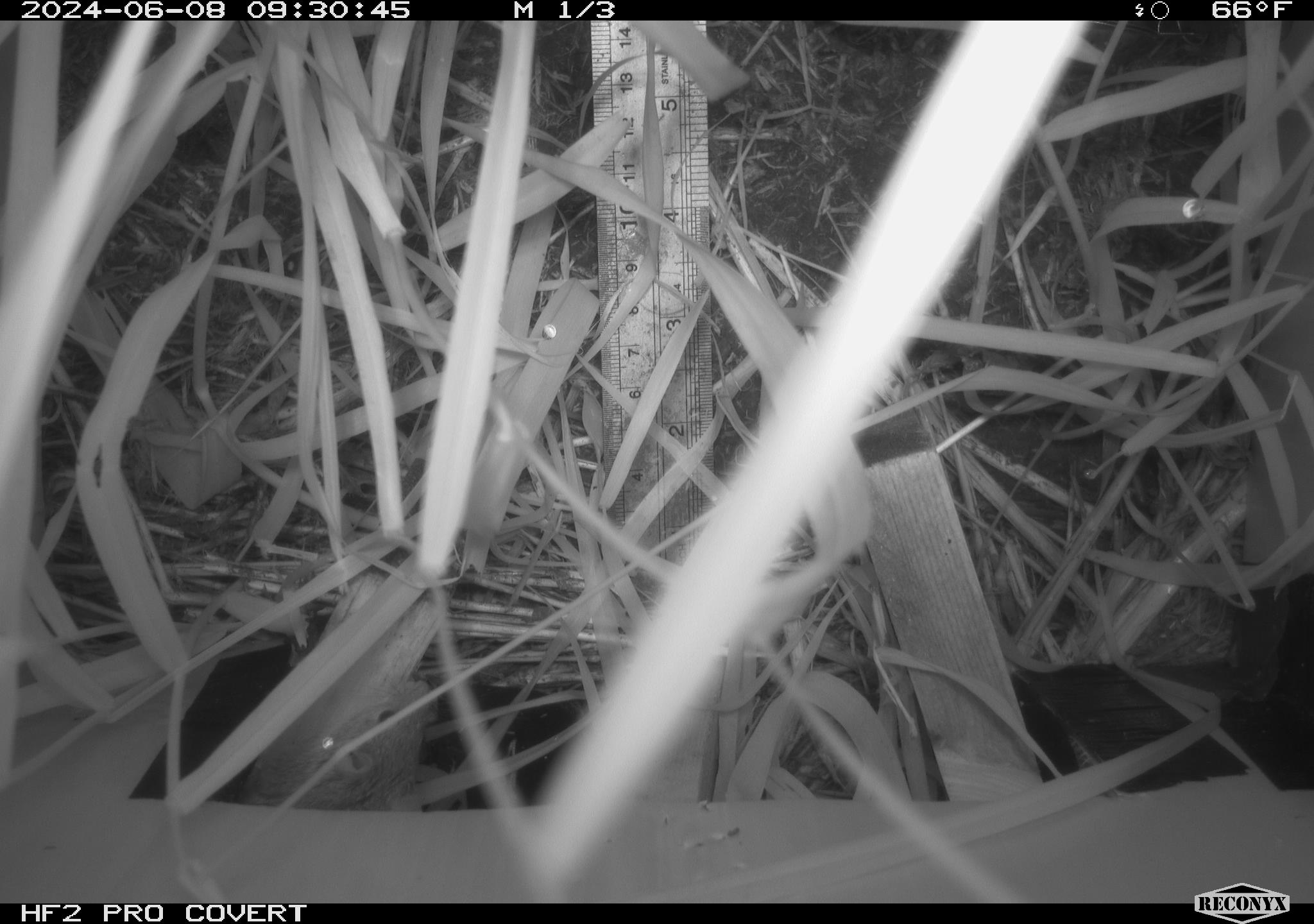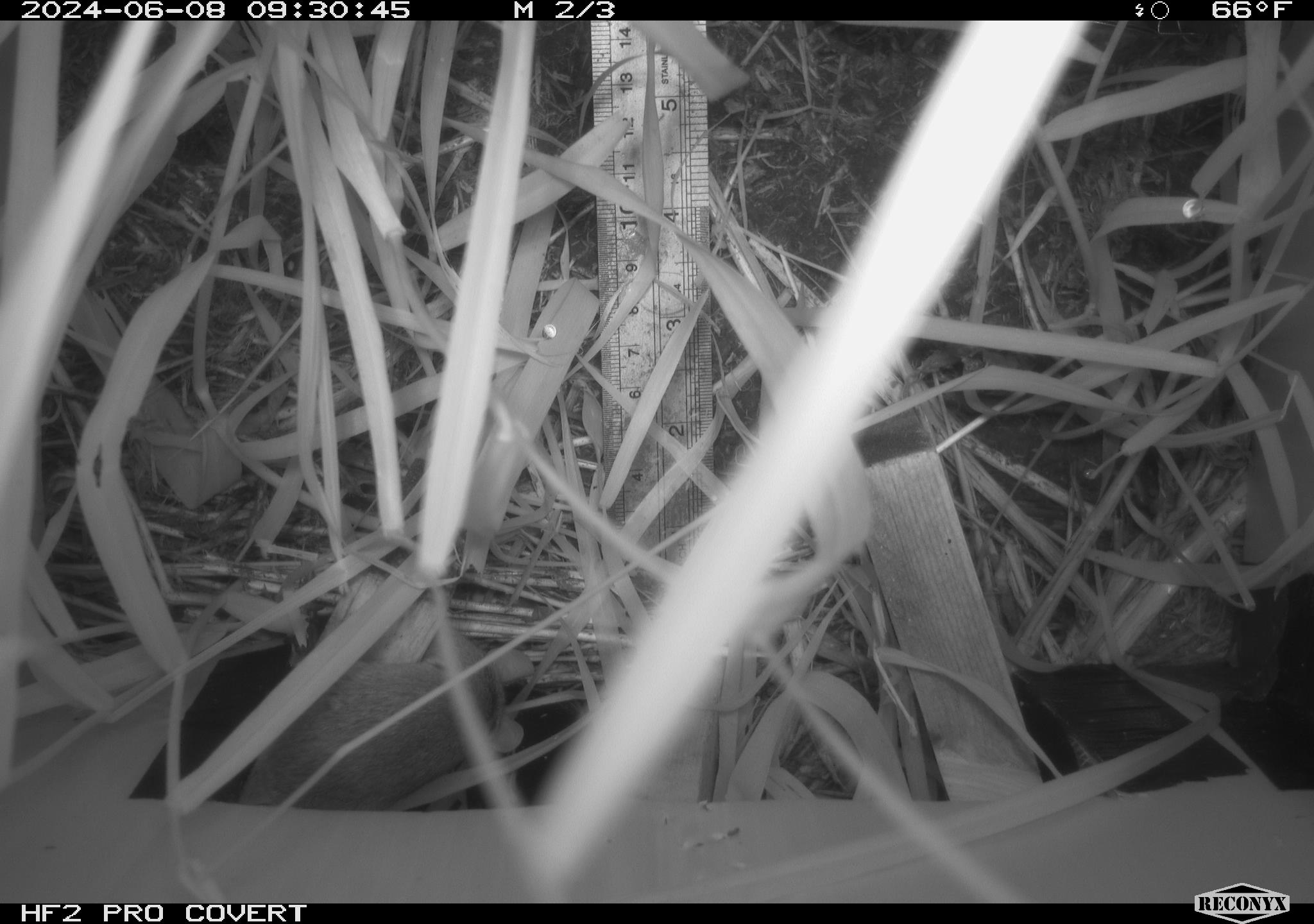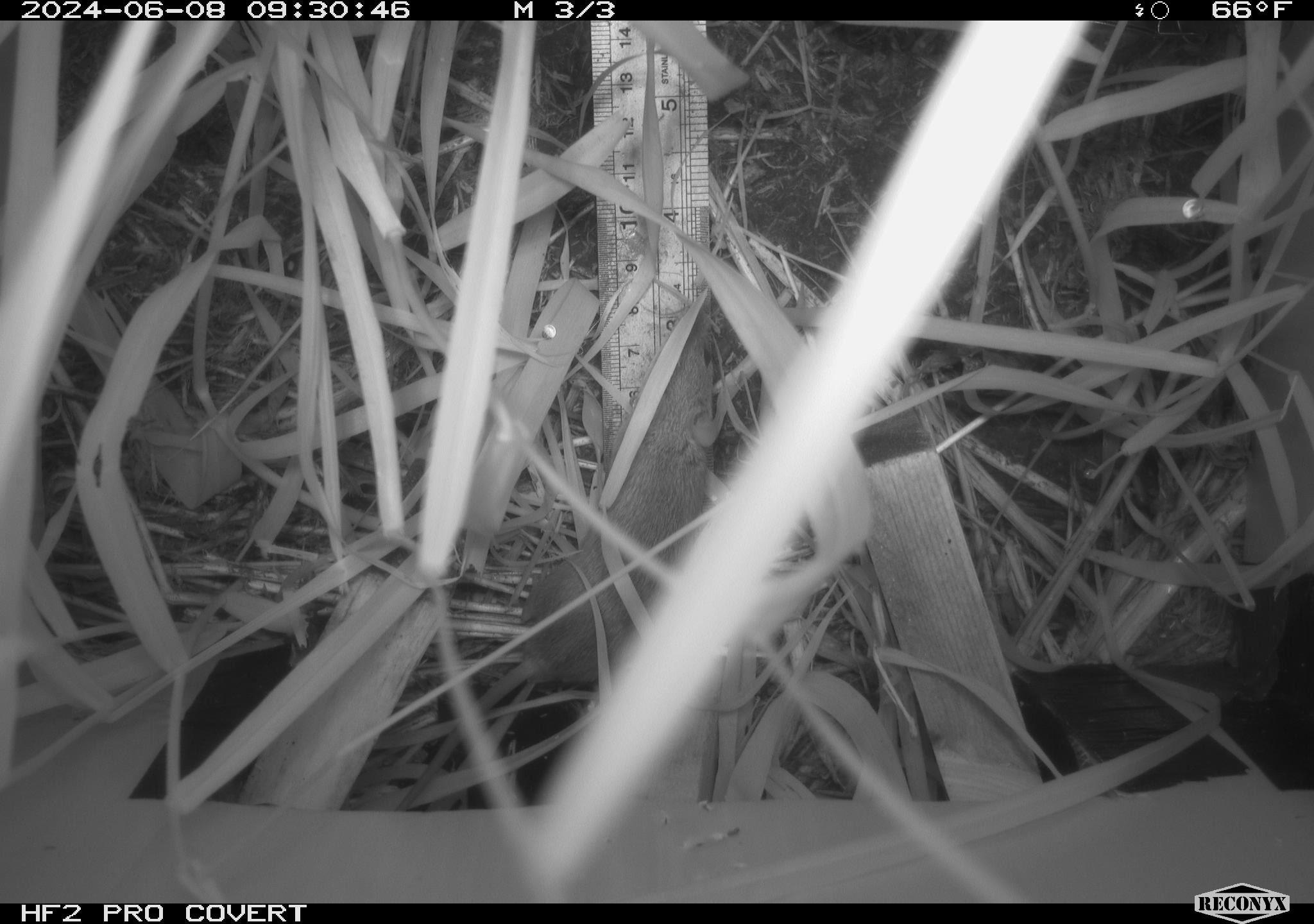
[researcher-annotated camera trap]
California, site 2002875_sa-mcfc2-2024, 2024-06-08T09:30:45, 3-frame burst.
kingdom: Animalia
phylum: Chordata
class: Mammalia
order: Rodentia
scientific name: Rodentia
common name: rodent